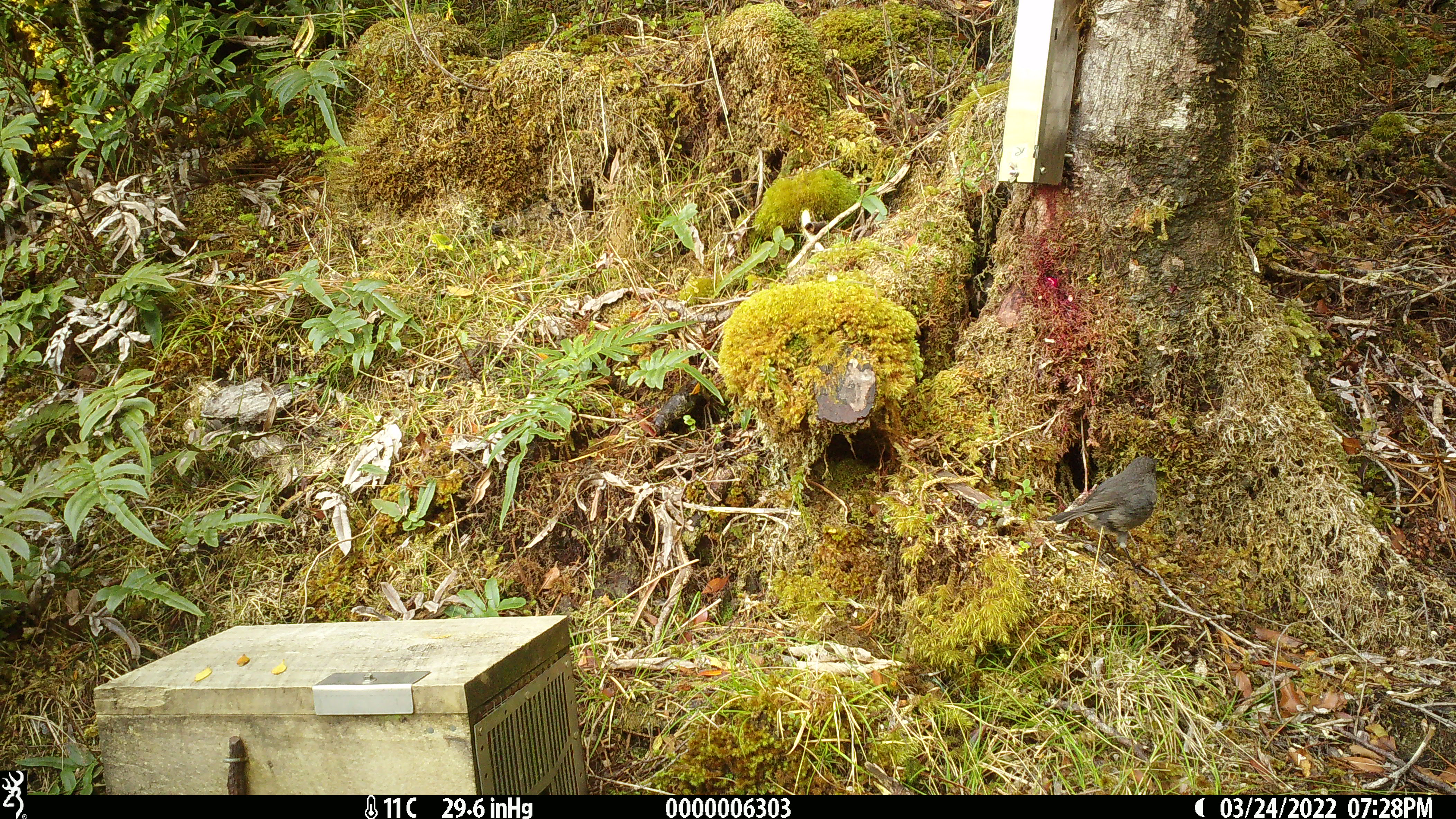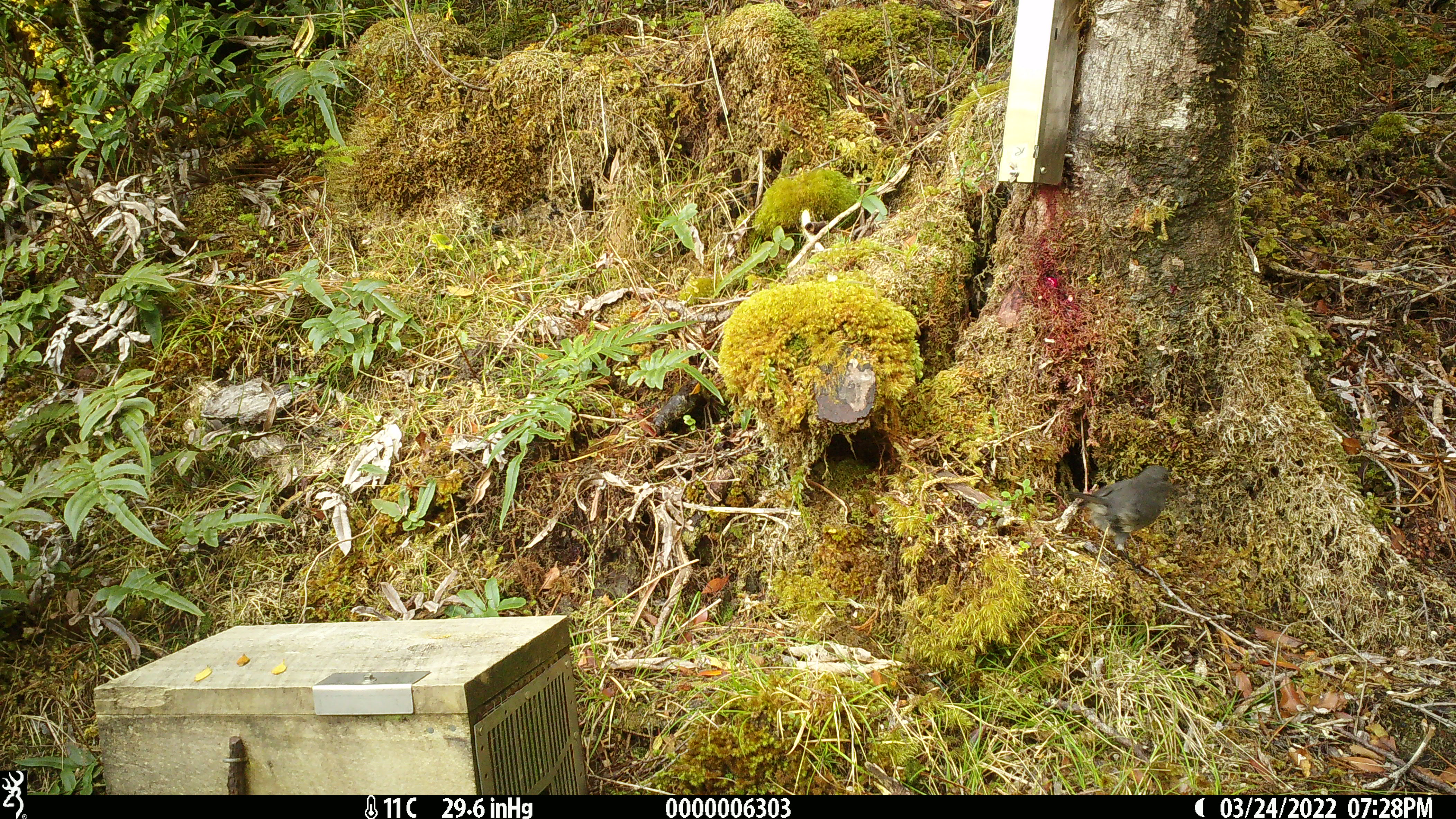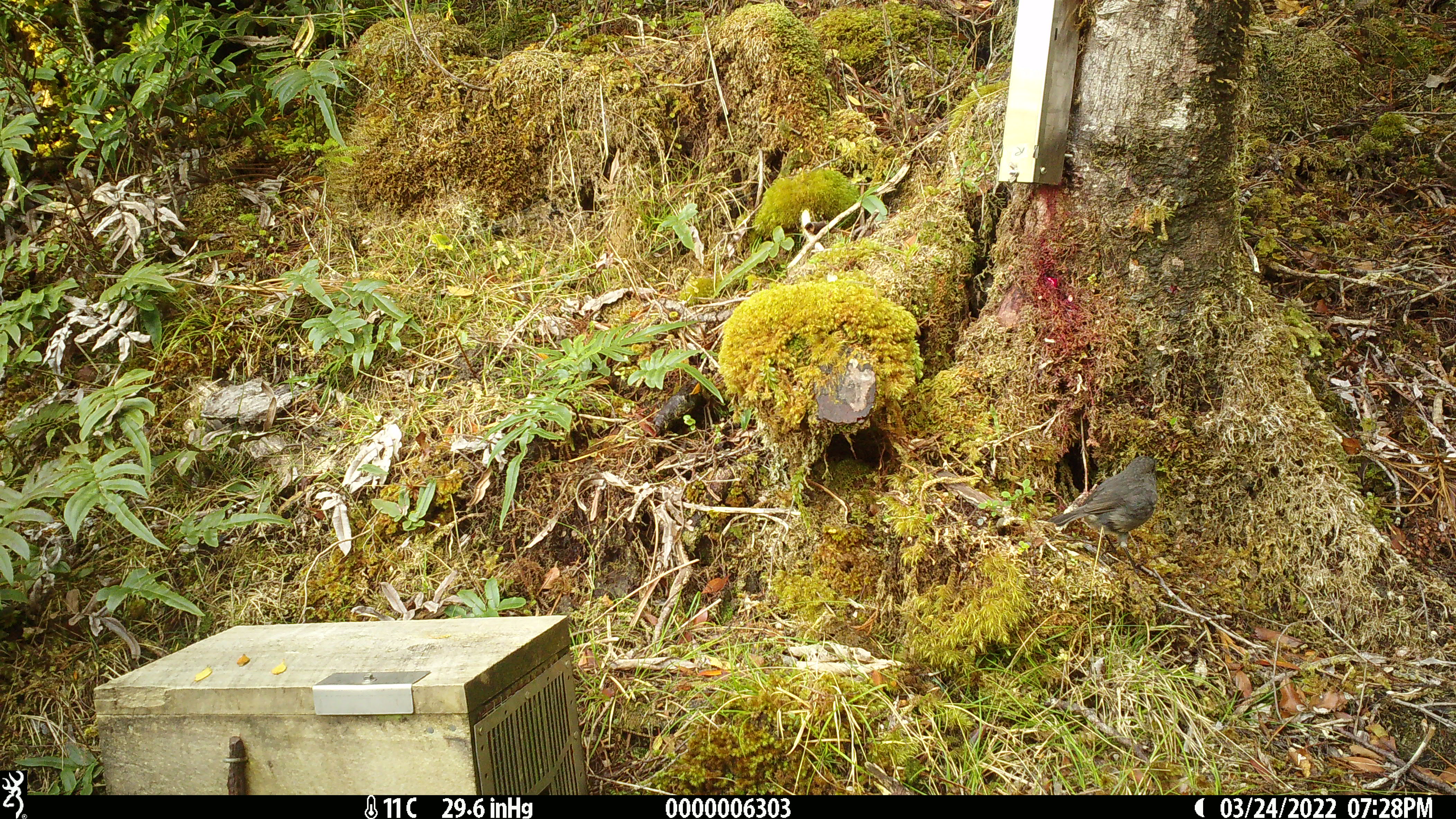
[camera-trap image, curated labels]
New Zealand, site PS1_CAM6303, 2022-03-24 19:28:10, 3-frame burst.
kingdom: Animalia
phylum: Chordata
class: Aves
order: Passeriformes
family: Petroicidae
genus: Petroica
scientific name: Petroica australis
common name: new zealand robin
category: robin